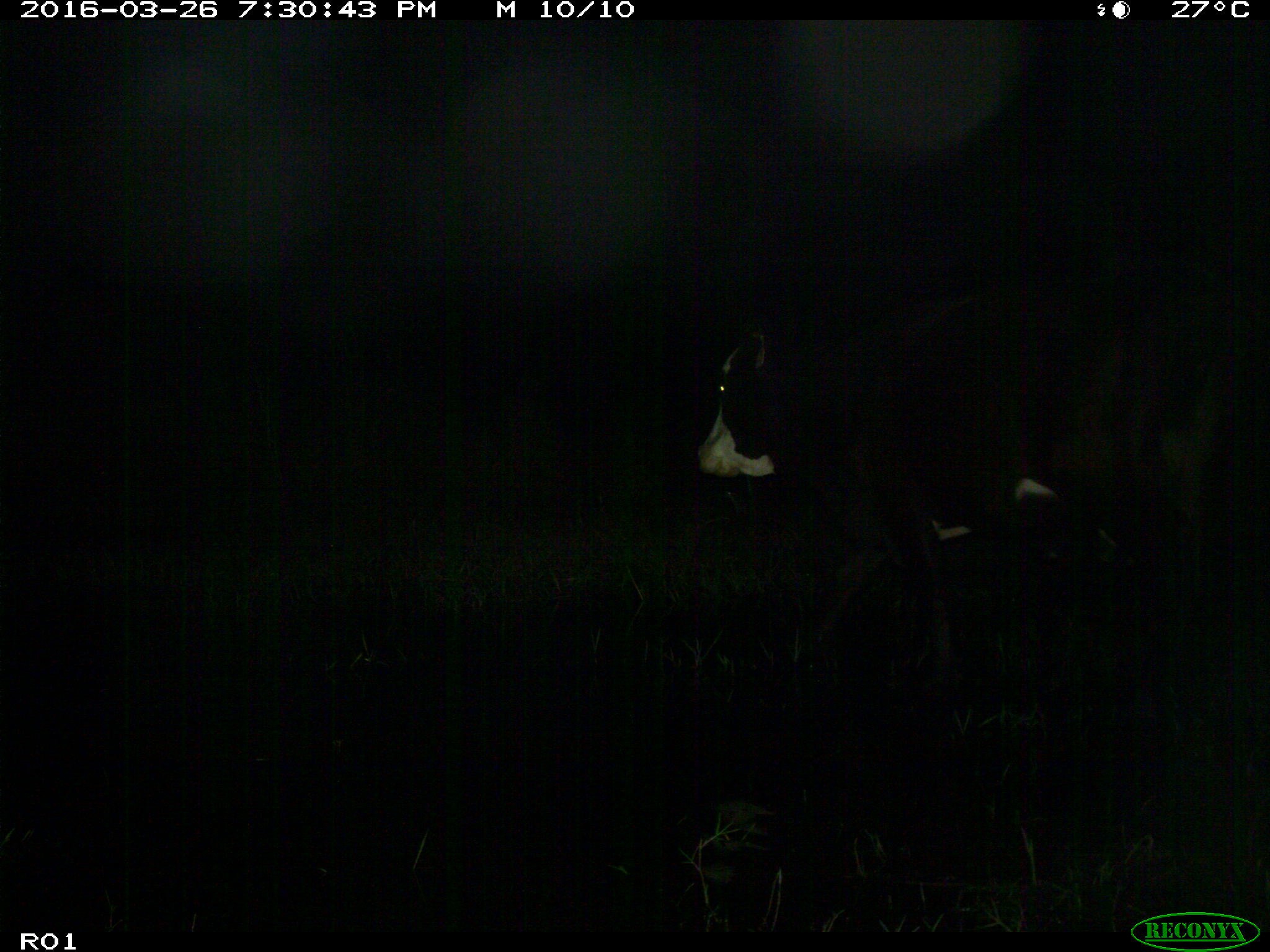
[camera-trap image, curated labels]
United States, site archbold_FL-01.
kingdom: Animalia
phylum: Chordata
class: Mammalia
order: Artiodactyla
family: Bovidae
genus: Bos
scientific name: Bos taurus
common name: domestic cow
Bos taurus (domestic cow).